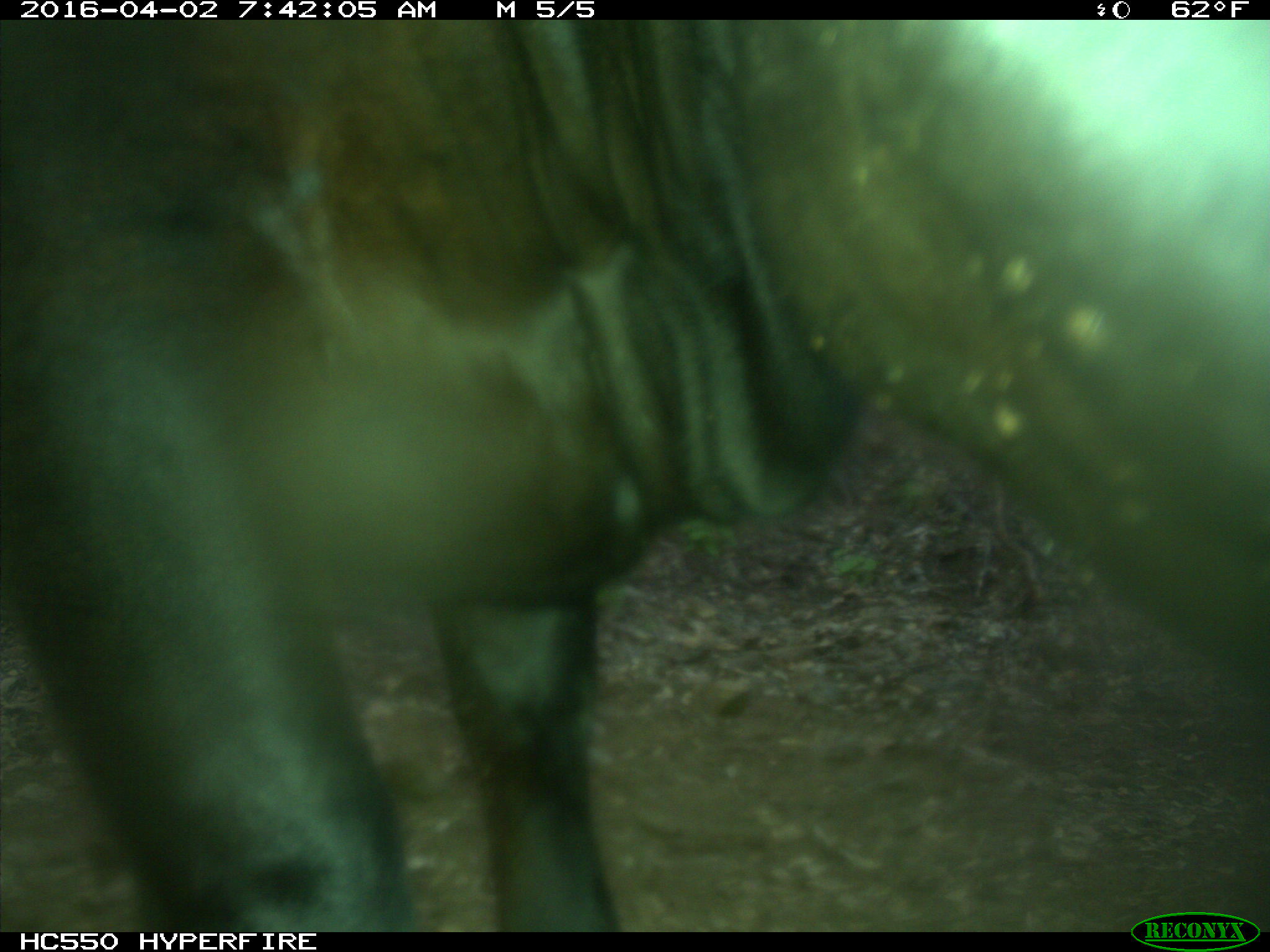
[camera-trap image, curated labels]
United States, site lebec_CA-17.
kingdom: Animalia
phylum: Chordata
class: Mammalia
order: Artiodactyla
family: Bovidae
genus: Bos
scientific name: Bos taurus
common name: domestic cow